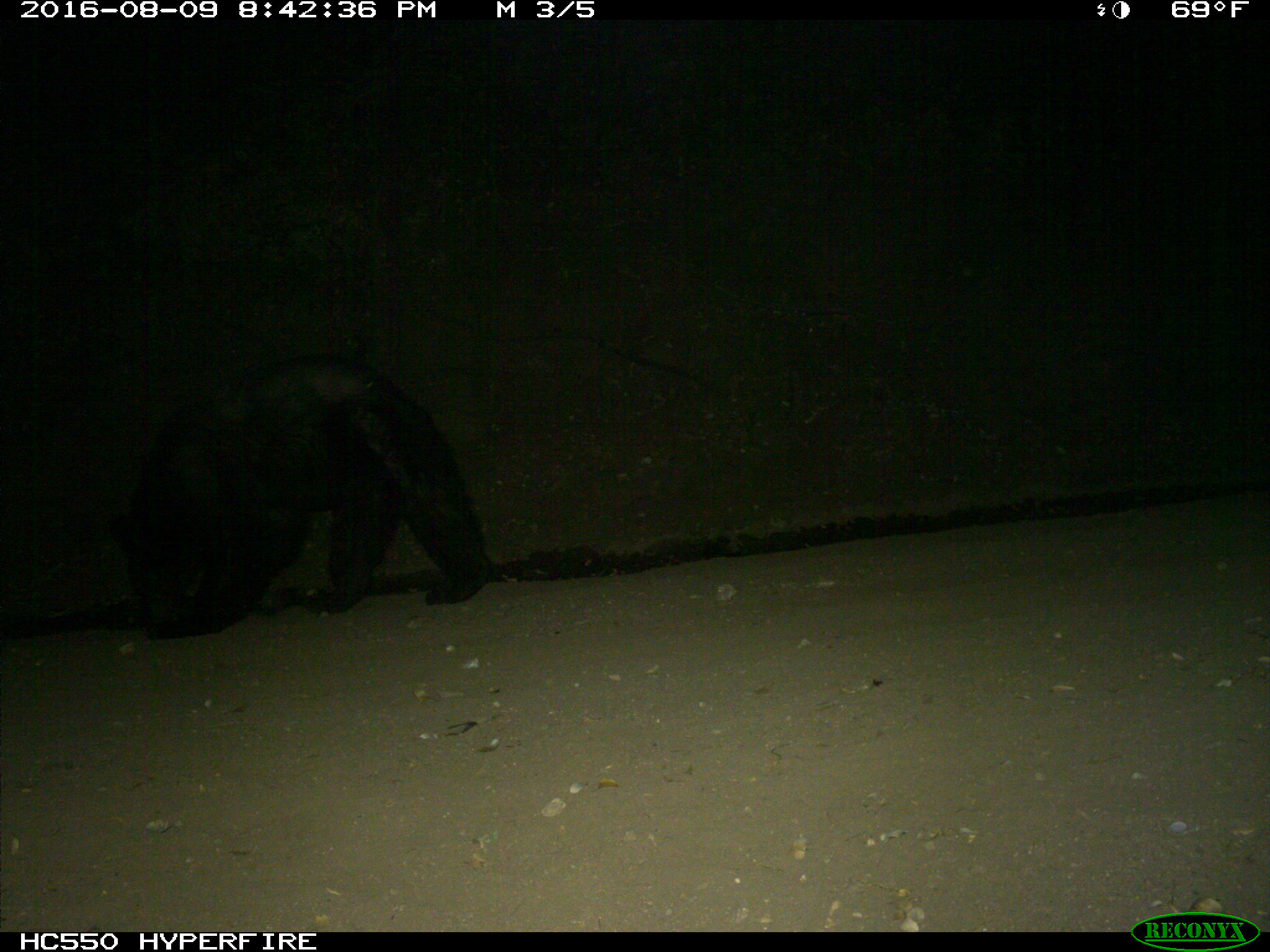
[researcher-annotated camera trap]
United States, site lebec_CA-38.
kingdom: Animalia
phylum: Chordata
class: Mammalia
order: Carnivora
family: Ursidae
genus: Ursus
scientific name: Ursus americanus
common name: american black bear